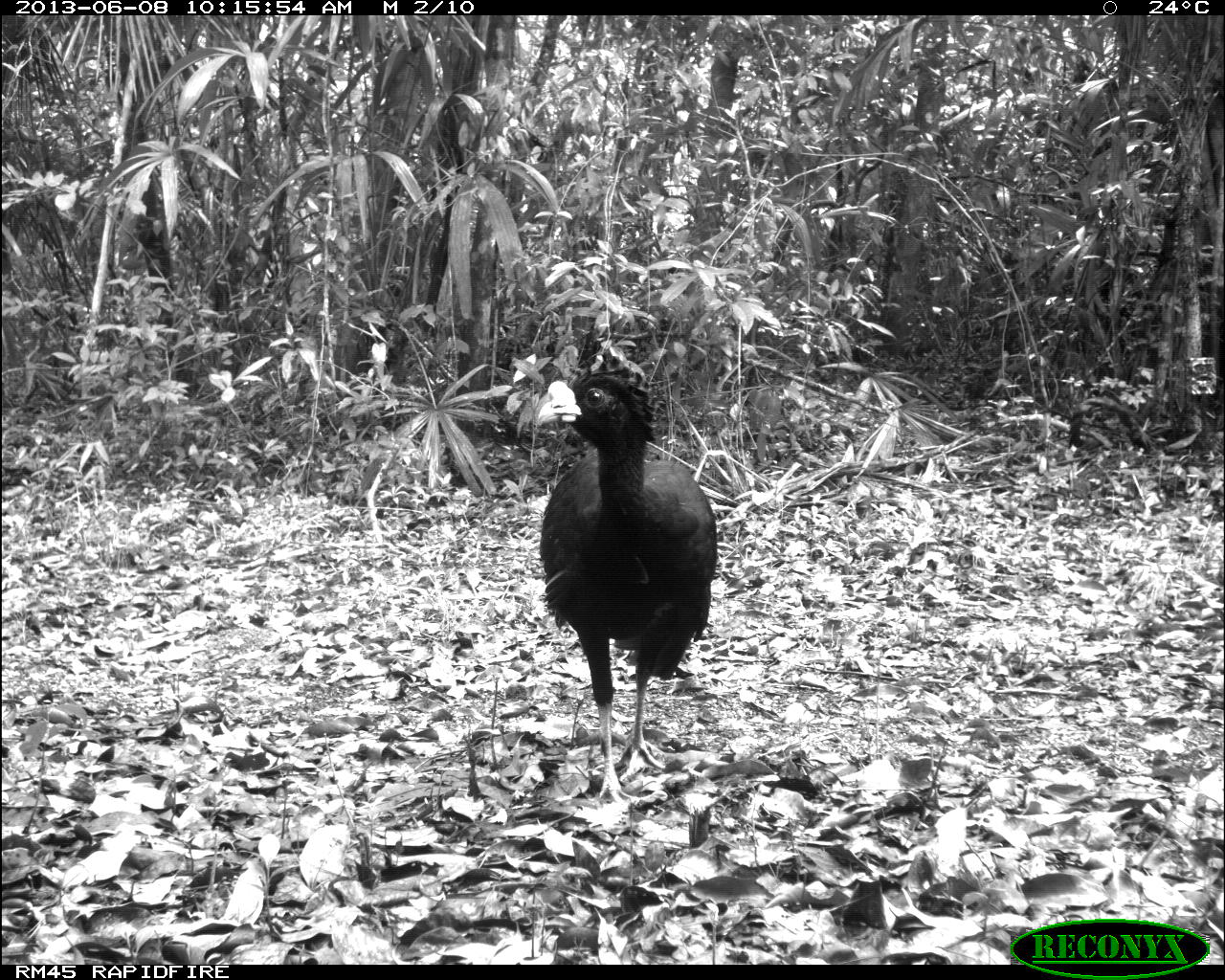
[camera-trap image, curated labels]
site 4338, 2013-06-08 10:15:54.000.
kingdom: Animalia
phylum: Chordata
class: Aves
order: Galliformes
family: Cracidae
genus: Crax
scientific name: Crax rubra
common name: great curassow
Crax rubra (great curassow), count 1, sex male.